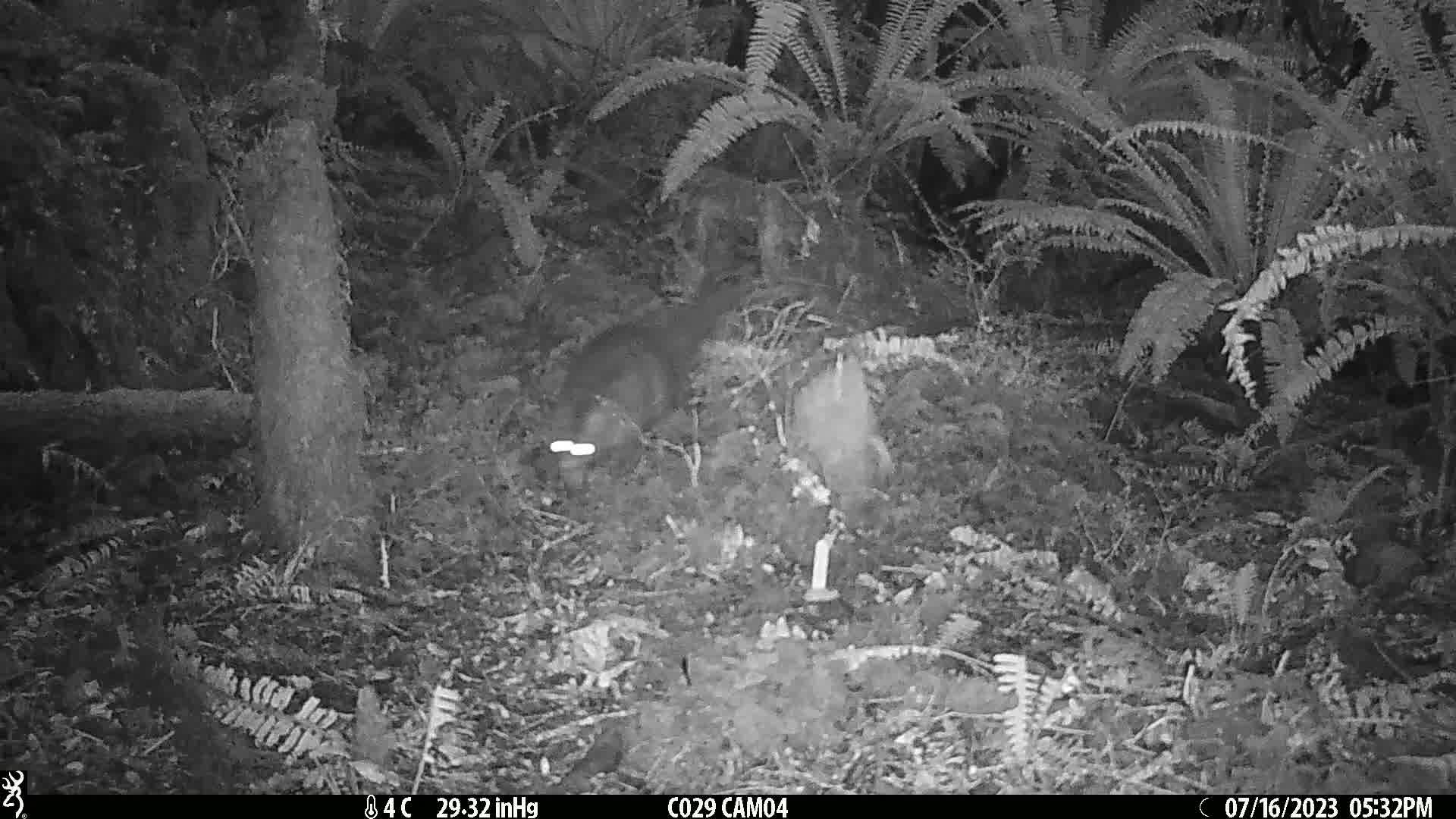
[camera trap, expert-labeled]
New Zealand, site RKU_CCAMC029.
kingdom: Animalia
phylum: Chordata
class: Mammalia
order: Diprotodontia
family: Phalangeridae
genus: Trichosurus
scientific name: Trichosurus vulpecula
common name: common brushtail possum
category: possum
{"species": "possum (common brushtail possum) (Trichosurus vulpecula)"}